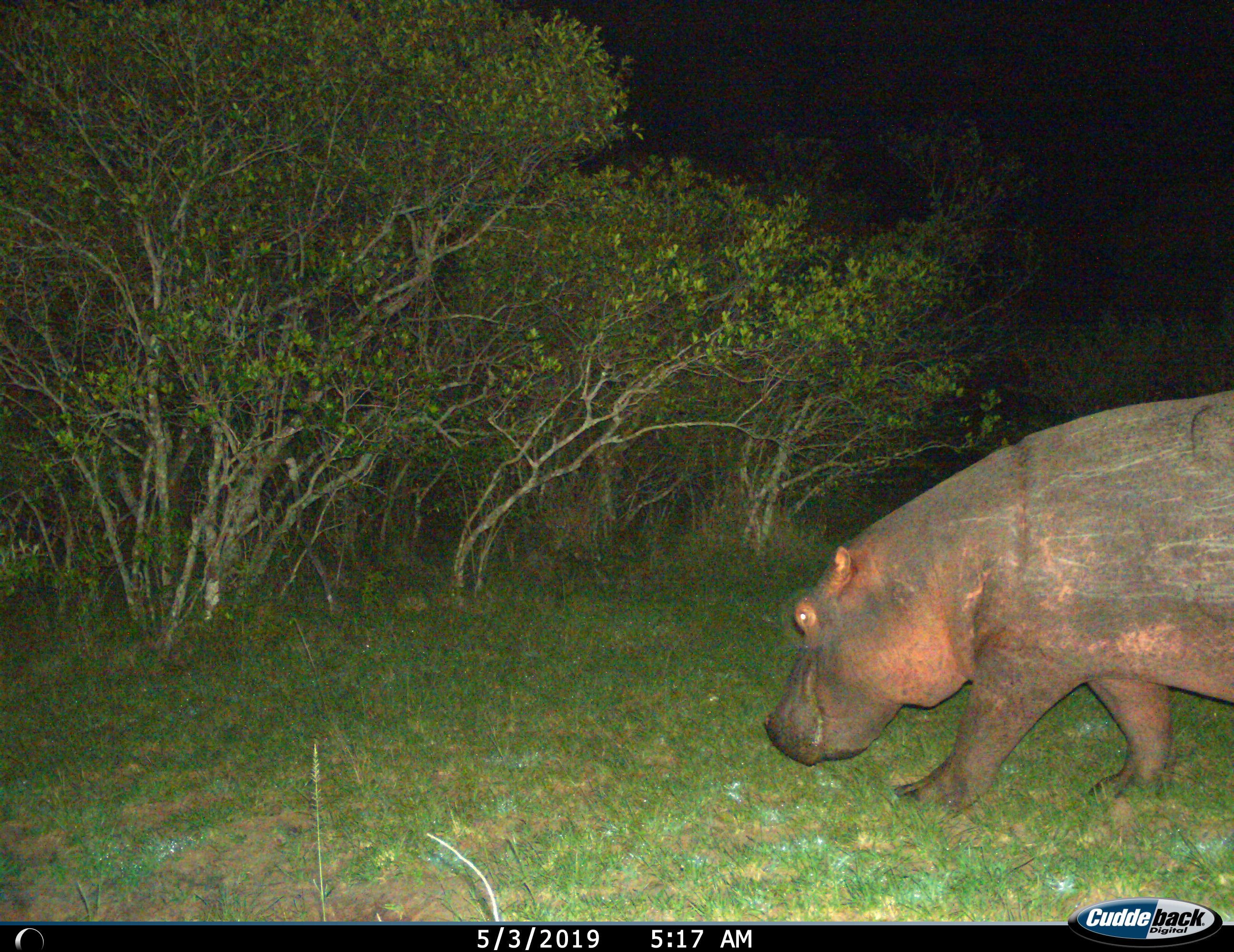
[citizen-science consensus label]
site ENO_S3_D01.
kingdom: Animalia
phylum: Chordata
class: Mammalia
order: Artiodactyla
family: Hippopotamidae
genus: Hippopotamus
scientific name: Hippopotamus amphibius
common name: hippopotamus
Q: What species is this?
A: Hippopotamus (Hippopotamus amphibius).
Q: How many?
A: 1.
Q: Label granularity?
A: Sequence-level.